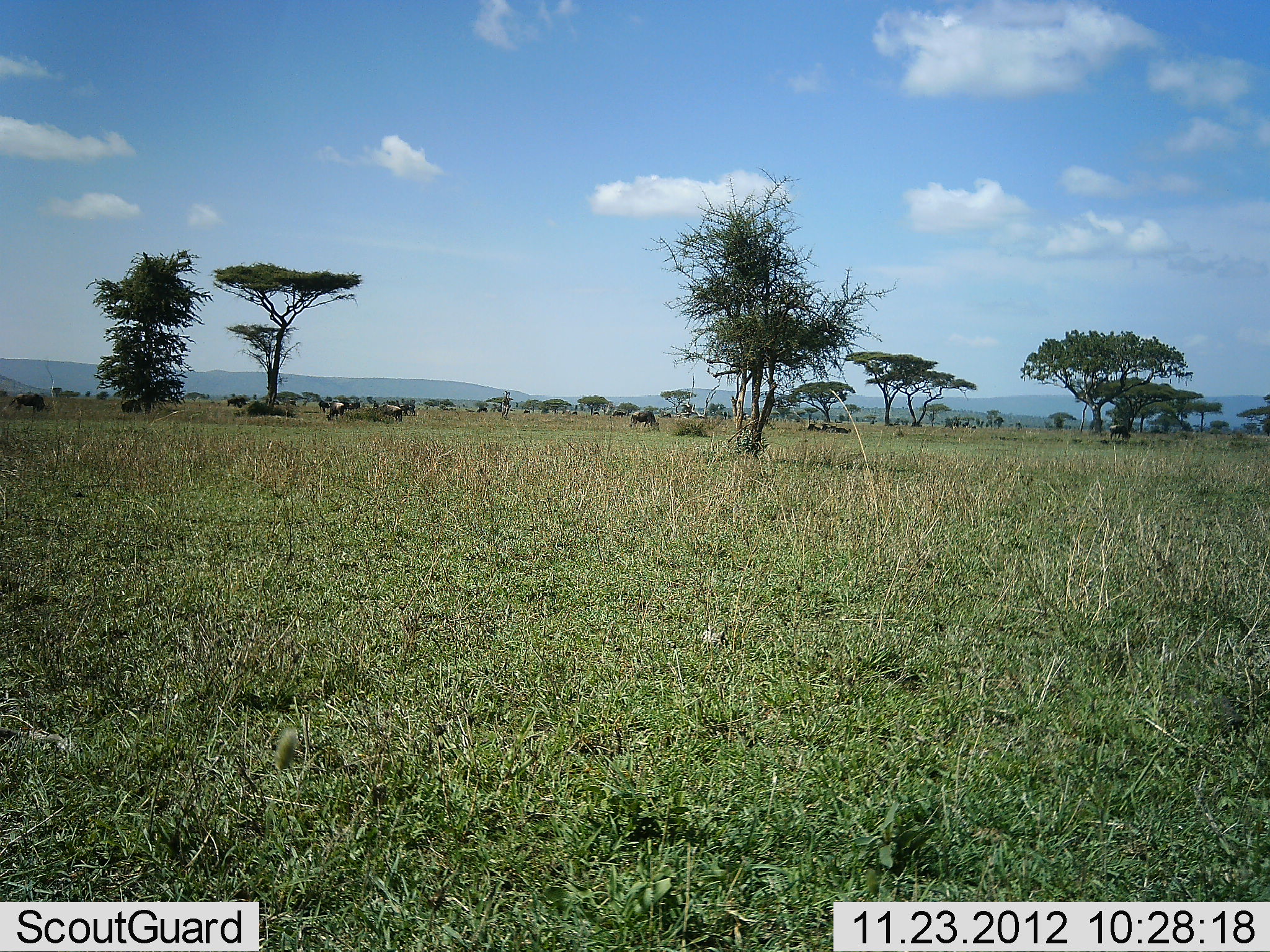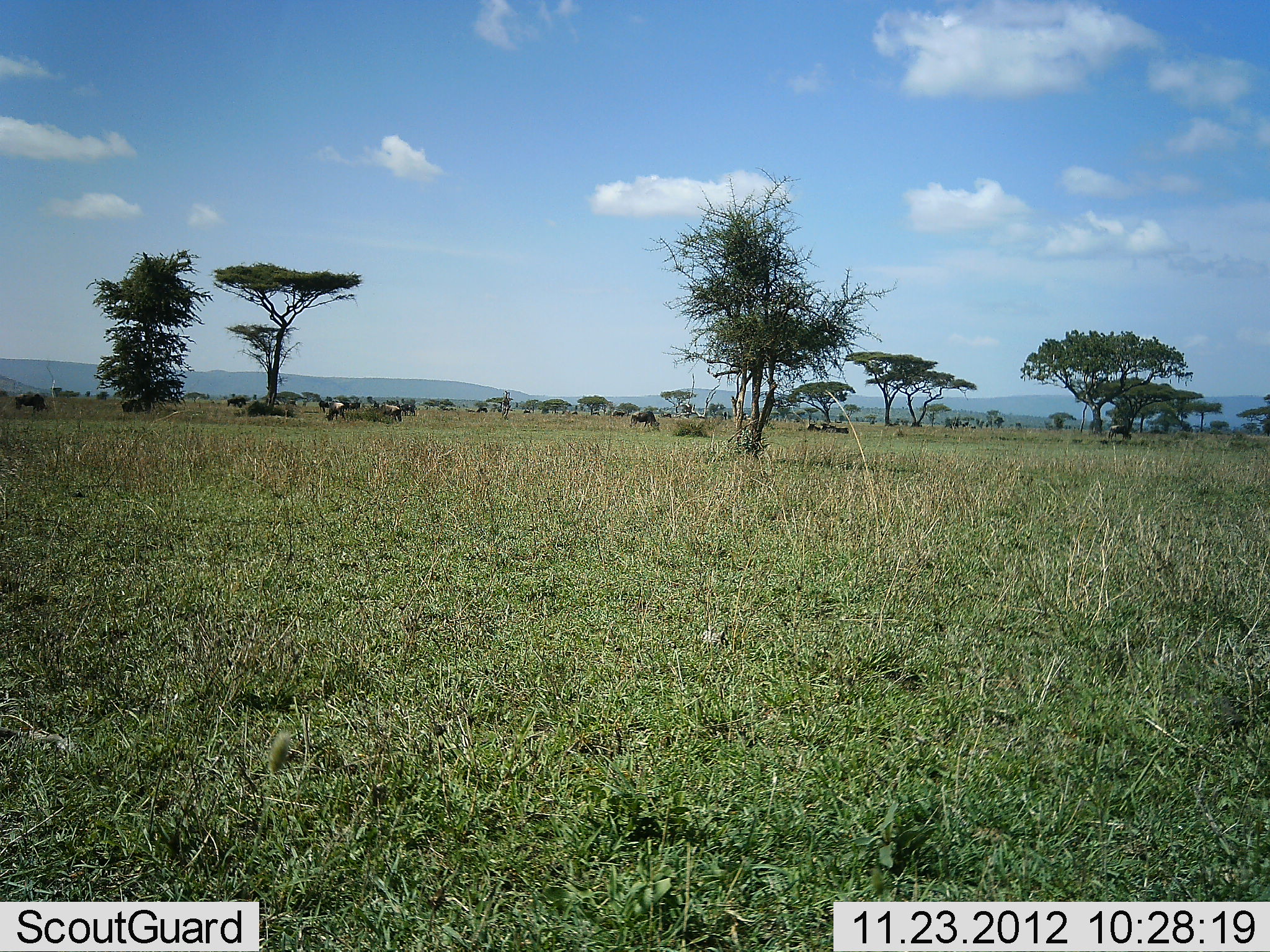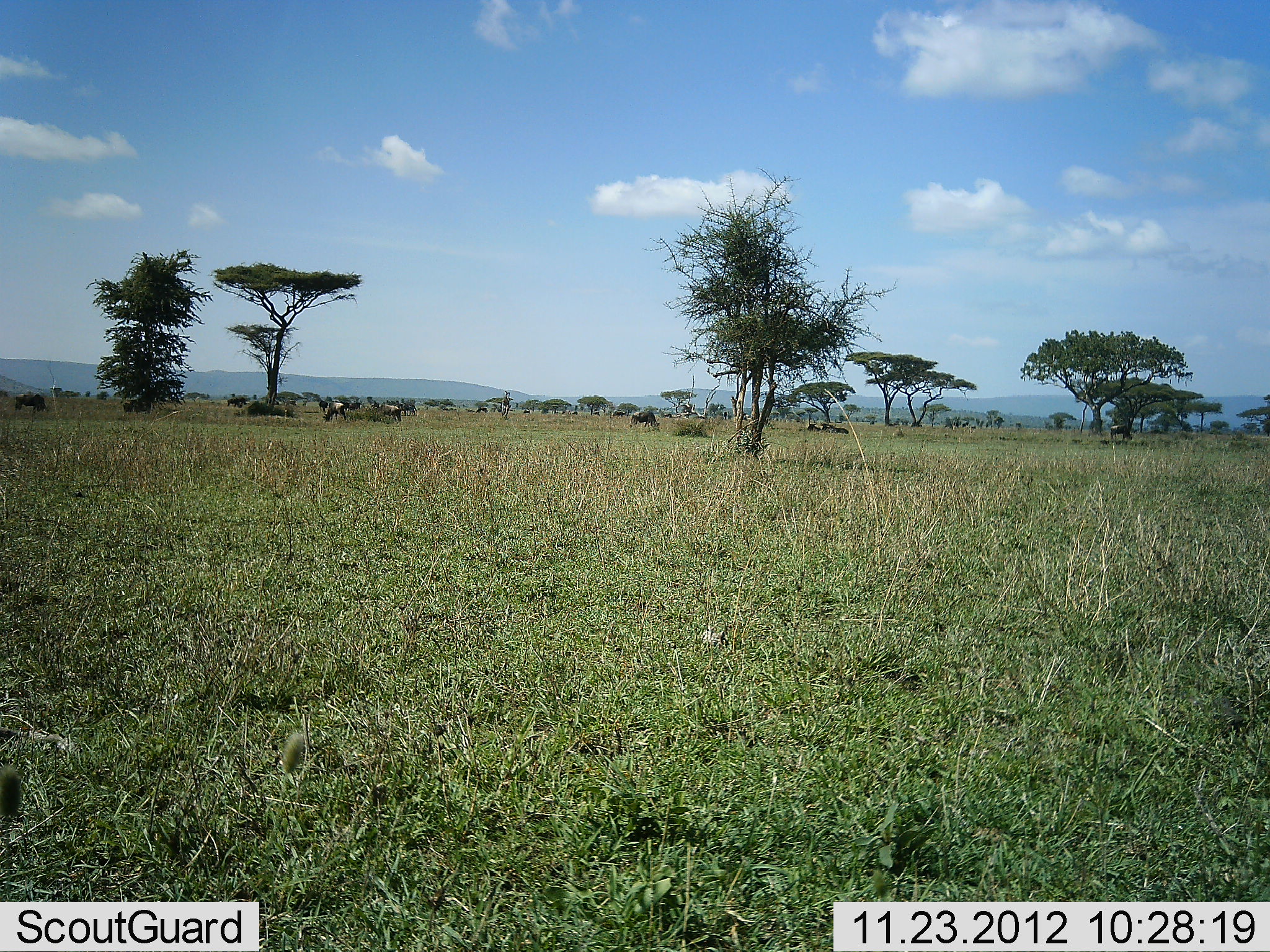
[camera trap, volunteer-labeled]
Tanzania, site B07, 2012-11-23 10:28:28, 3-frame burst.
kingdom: Animalia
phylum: Chordata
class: Mammalia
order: Artiodactyla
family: Bovidae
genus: Connochaetes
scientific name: Connochaetes taurinus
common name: blue wildebeest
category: wildebeest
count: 9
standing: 30%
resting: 20%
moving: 0%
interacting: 0%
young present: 0%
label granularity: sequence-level